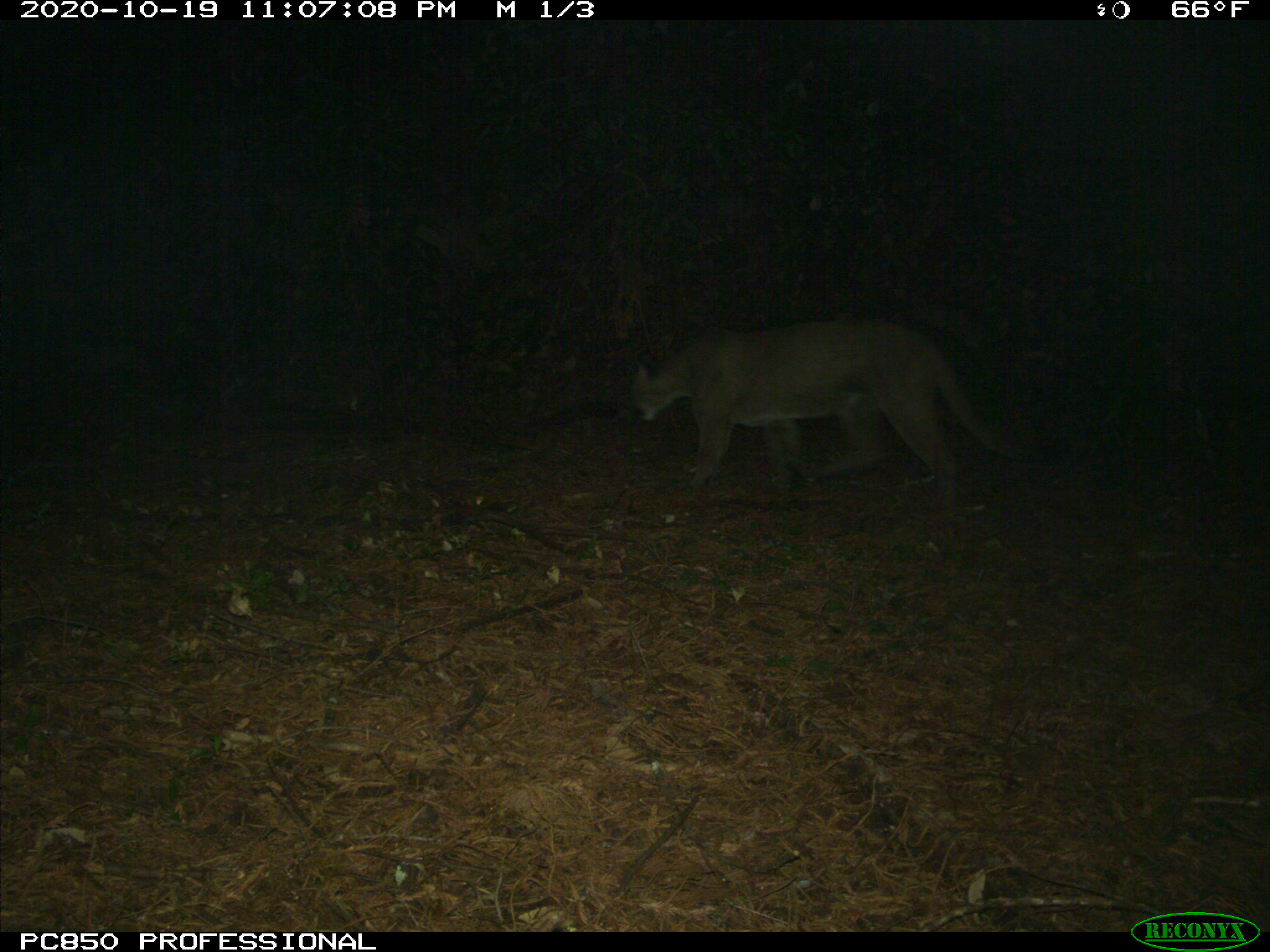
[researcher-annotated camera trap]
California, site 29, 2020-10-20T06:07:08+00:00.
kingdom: Animalia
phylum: Chordata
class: Mammalia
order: Carnivora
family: Felidae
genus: Puma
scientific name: Puma concolor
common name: puma